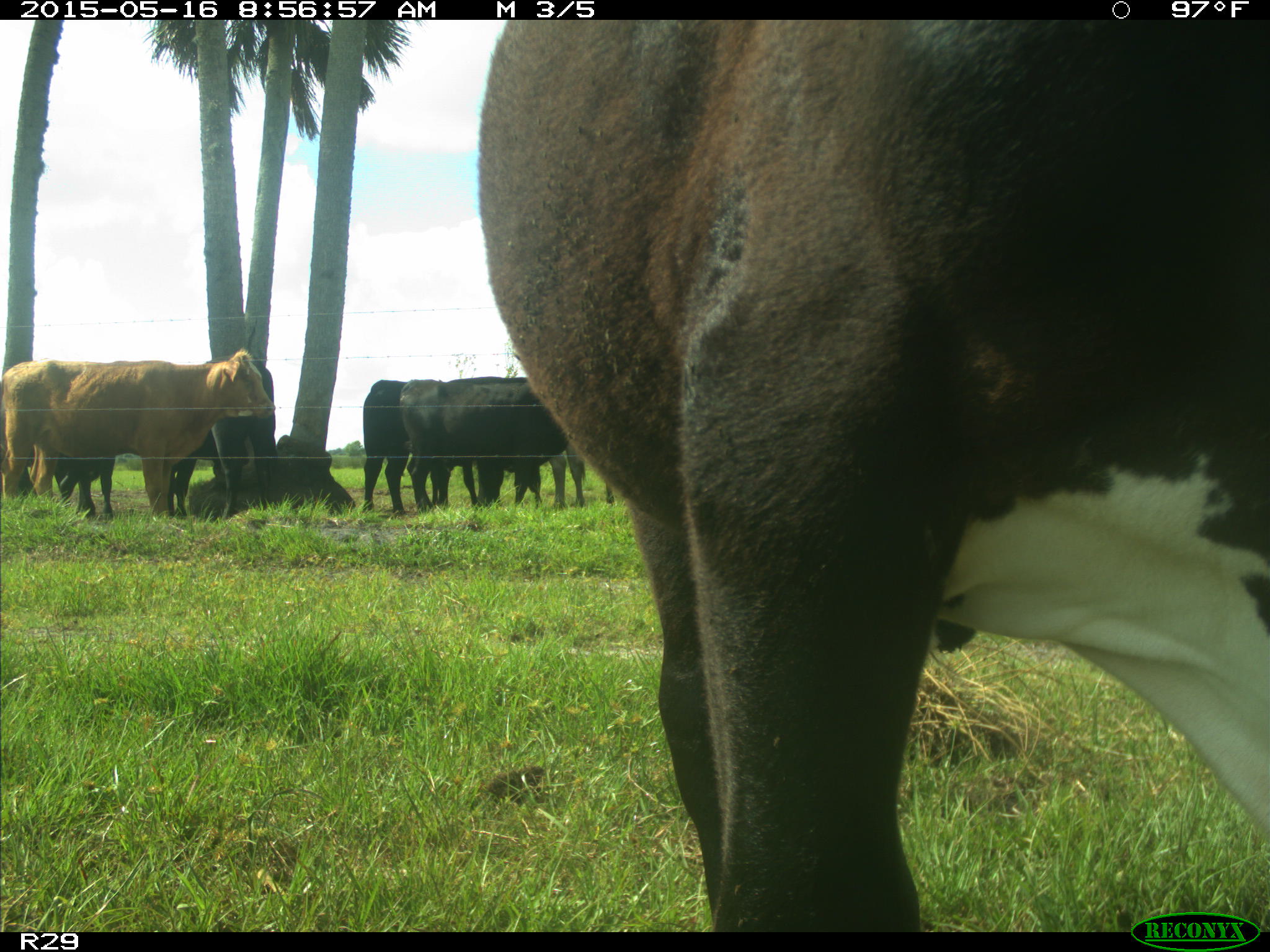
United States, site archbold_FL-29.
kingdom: Animalia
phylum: Chordata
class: Mammalia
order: Artiodactyla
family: Bovidae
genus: Bos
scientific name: Bos taurus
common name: domestic cow